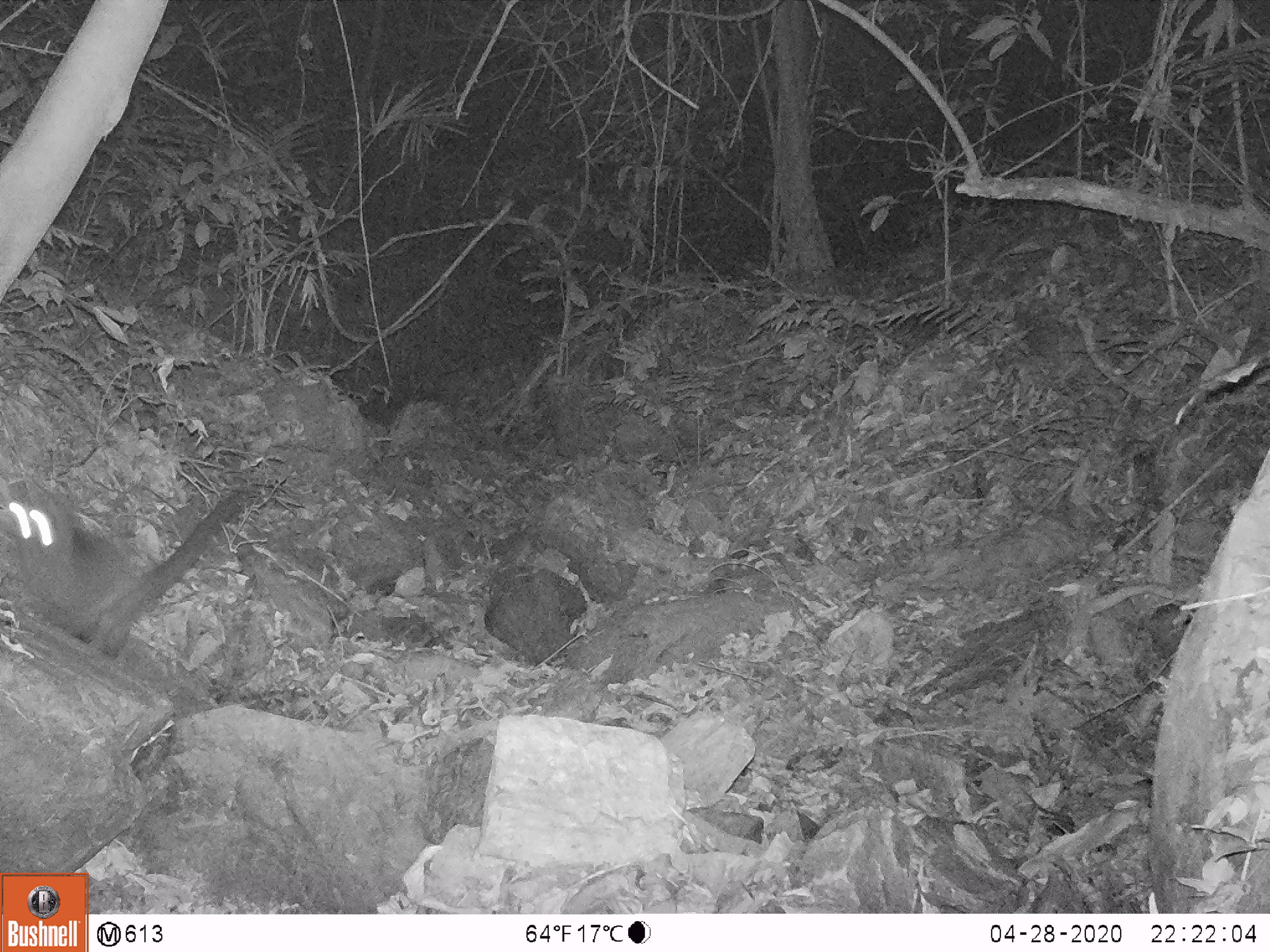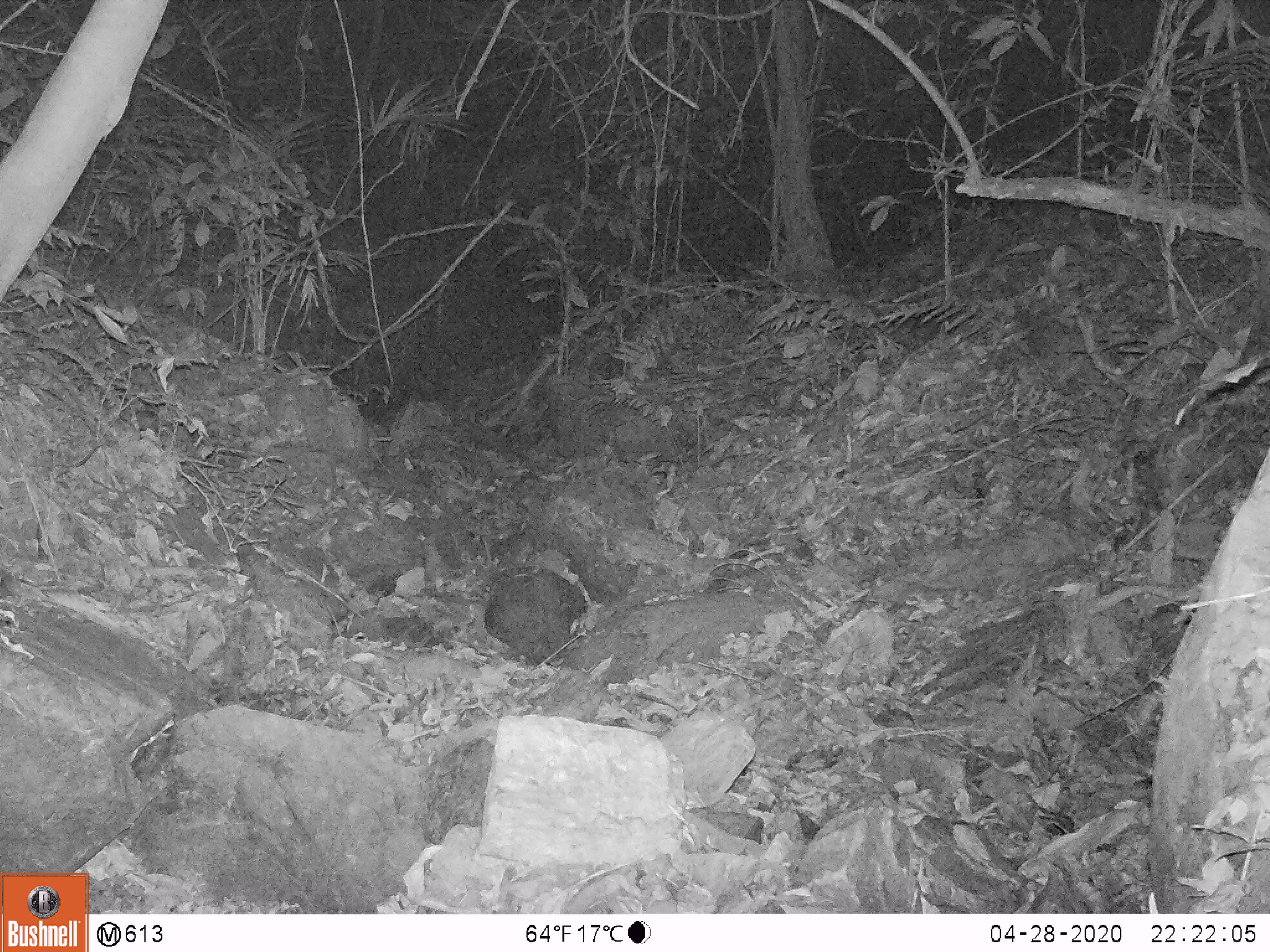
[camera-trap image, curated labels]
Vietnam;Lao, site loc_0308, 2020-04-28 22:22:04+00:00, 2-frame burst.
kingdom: Animalia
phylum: Chordata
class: Mammalia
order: Carnivora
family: Viverridae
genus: Paguma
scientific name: Paguma larvata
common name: masked palm civet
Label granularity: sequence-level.